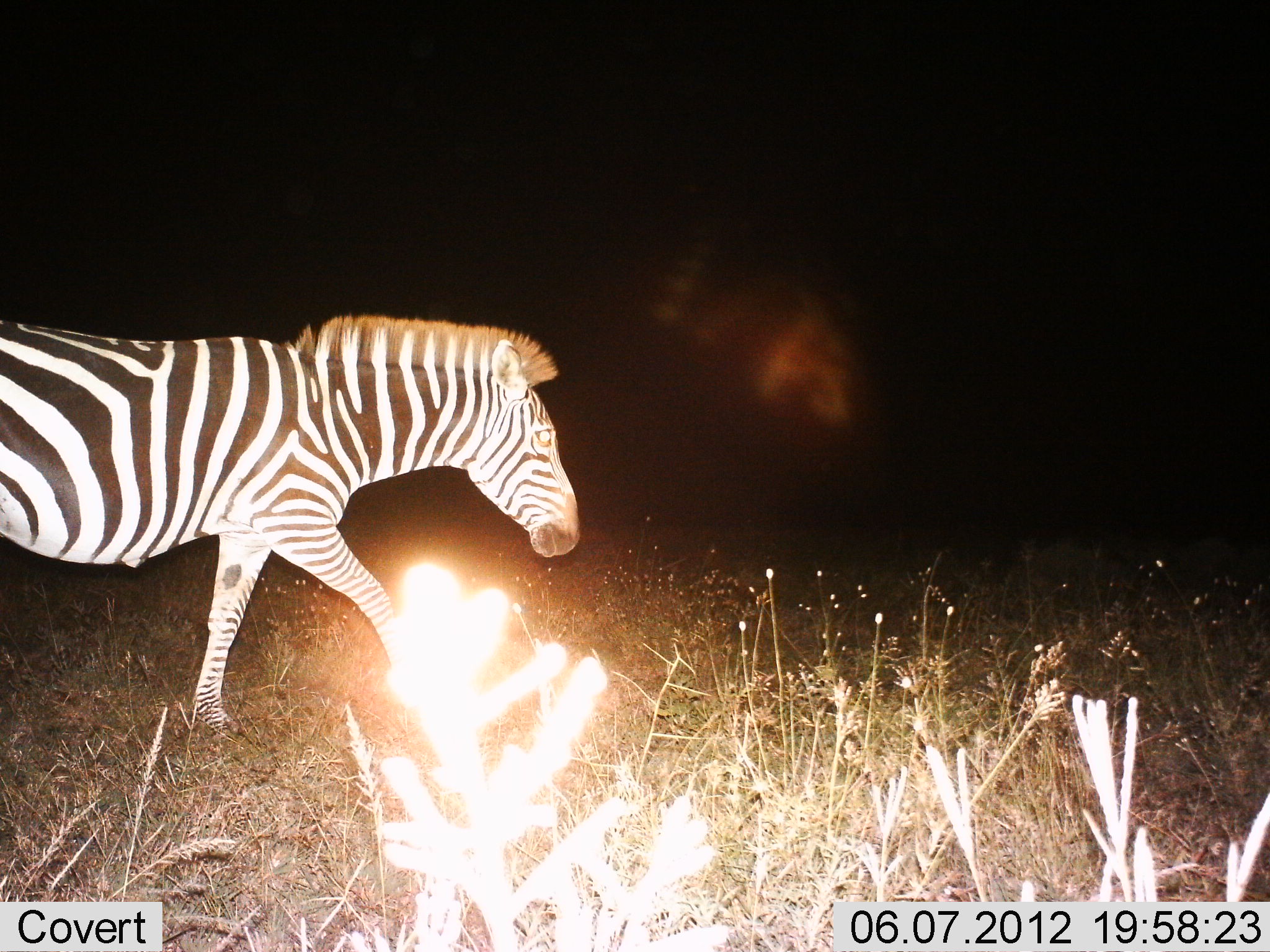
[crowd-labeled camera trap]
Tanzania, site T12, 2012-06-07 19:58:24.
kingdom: Animalia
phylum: Chordata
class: Mammalia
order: Perissodactyla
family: Equidae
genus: Equus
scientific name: Equus quagga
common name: plains zebra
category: zebra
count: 1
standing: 0%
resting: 0%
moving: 100%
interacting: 0%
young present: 0%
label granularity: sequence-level